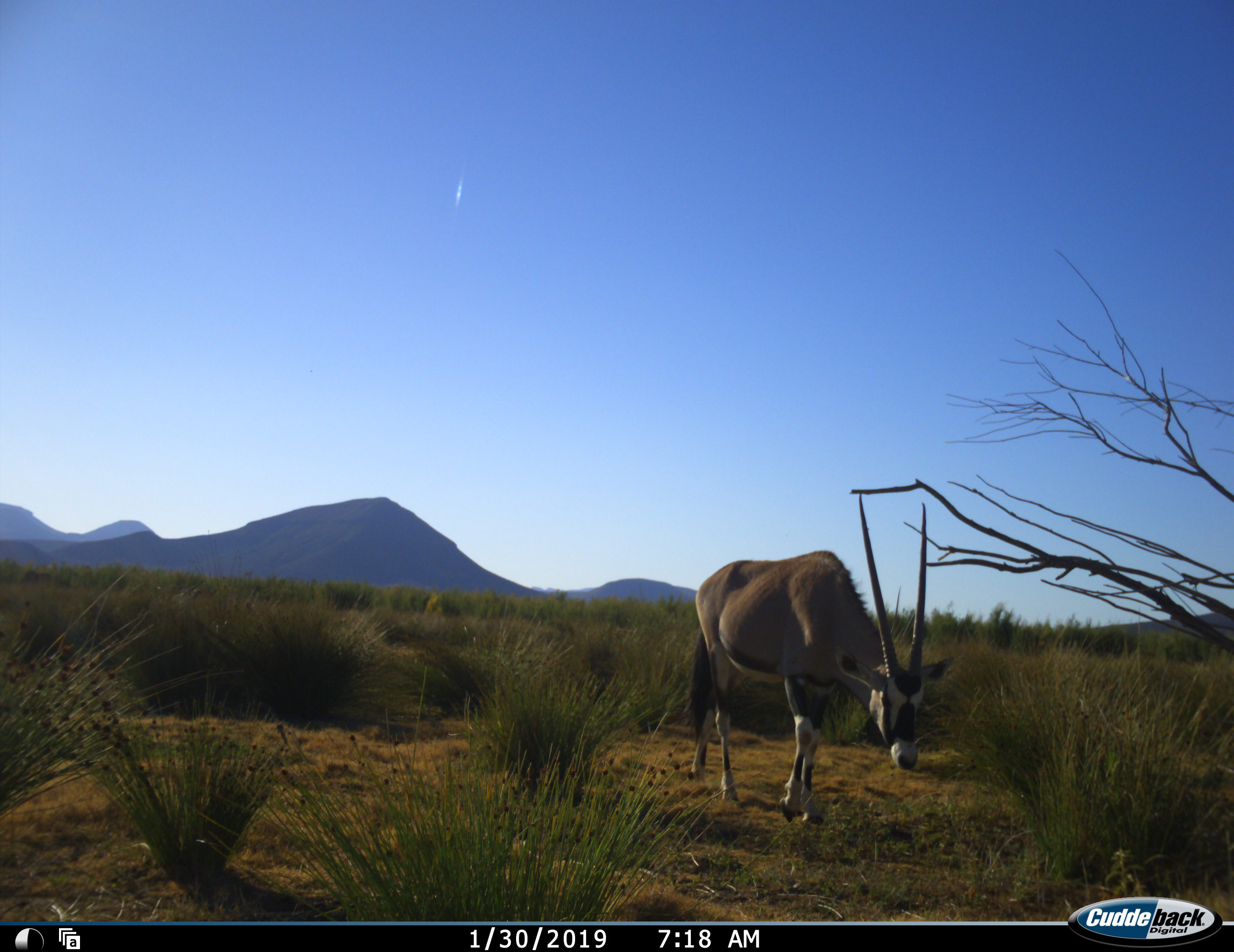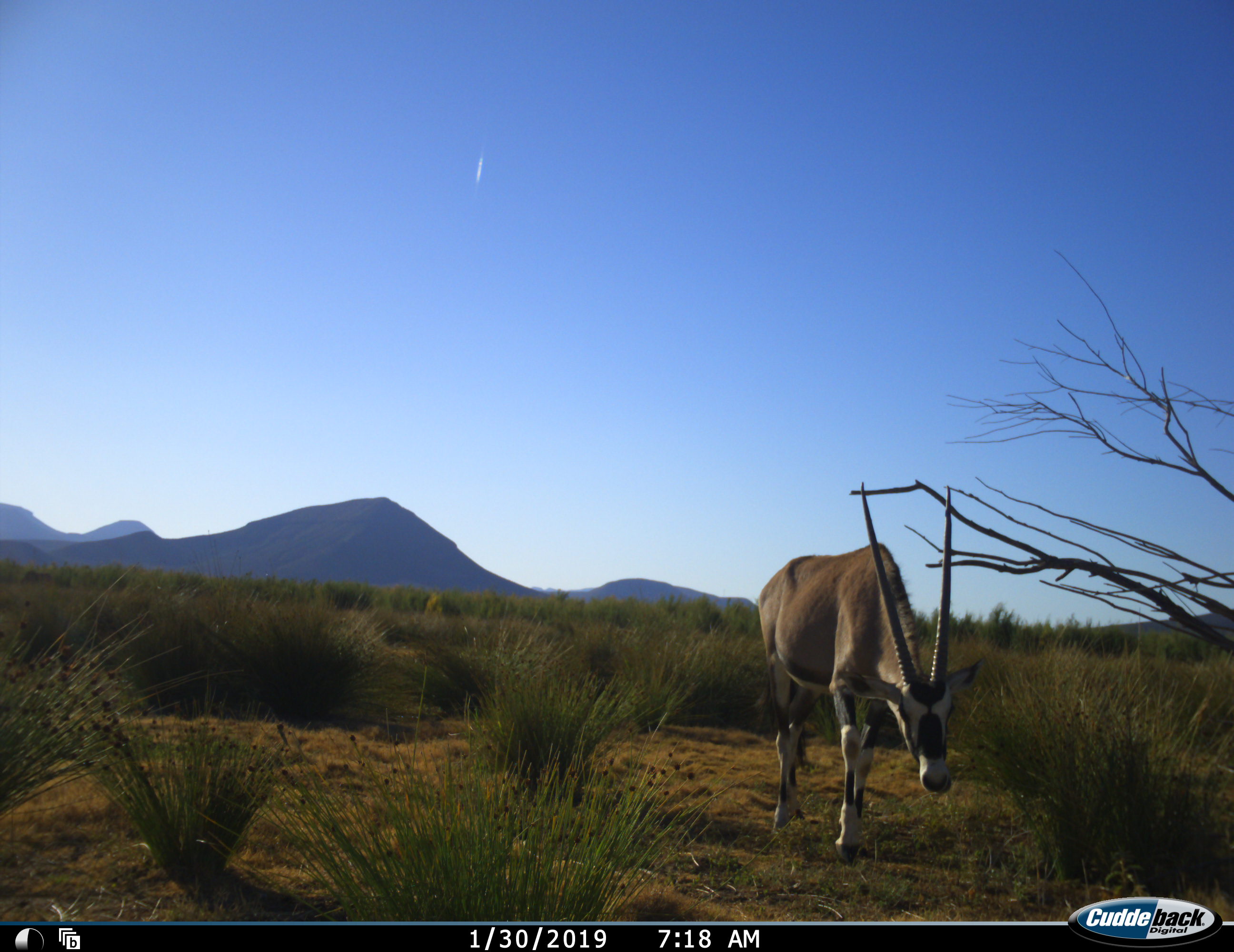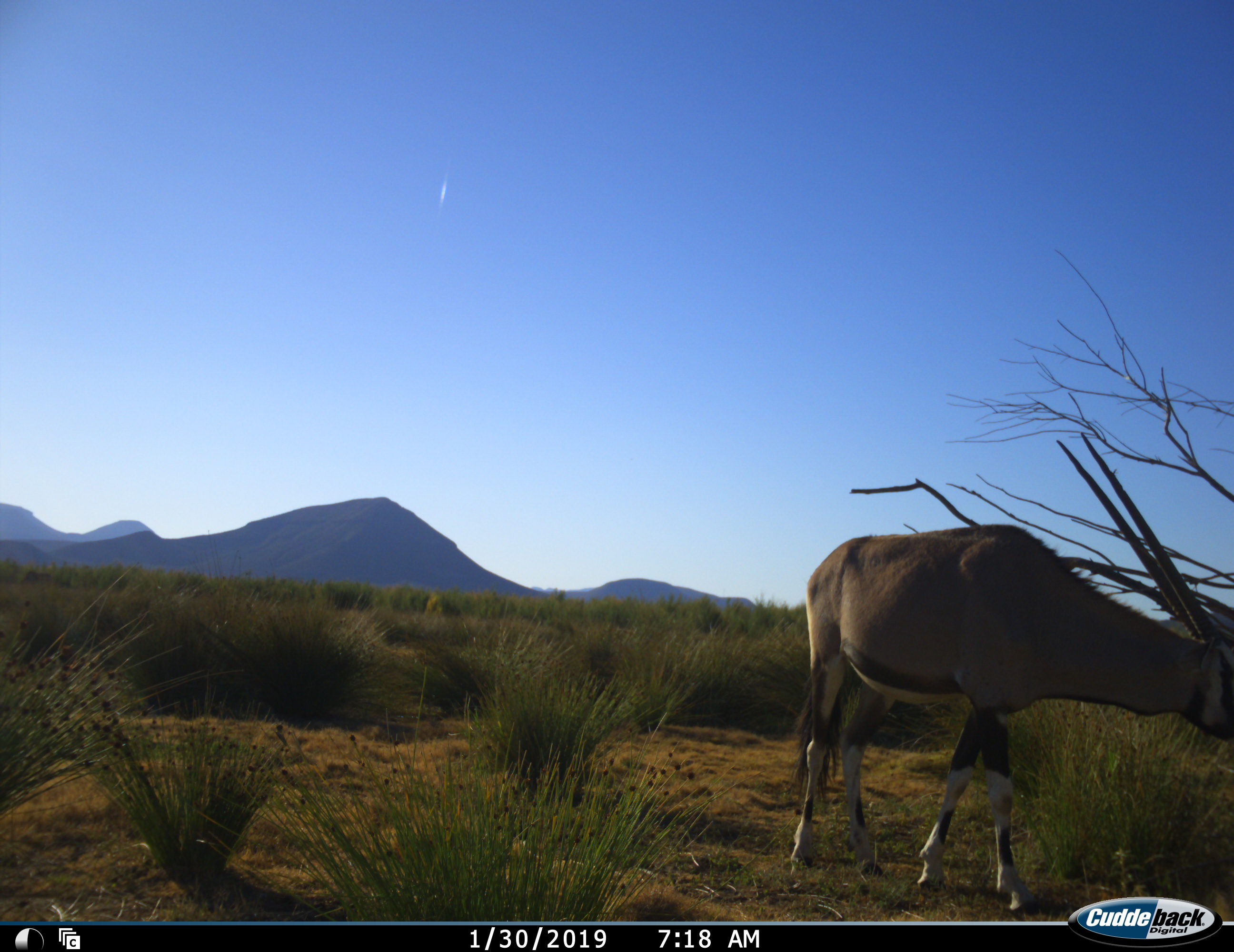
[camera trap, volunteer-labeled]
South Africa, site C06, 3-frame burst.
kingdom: Animalia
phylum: Chordata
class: Mammalia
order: Artiodactyla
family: Bovidae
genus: Oryx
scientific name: Oryx gazella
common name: gemsbok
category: gemsbokoryx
Gemsbokoryx (gemsbok) (Oryx gazella), count 1. Behavior (volunteer vote fractions): standing 0%, resting 0%, moving 80%, interacting 0%. Young present (vote fraction): 0%. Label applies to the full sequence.